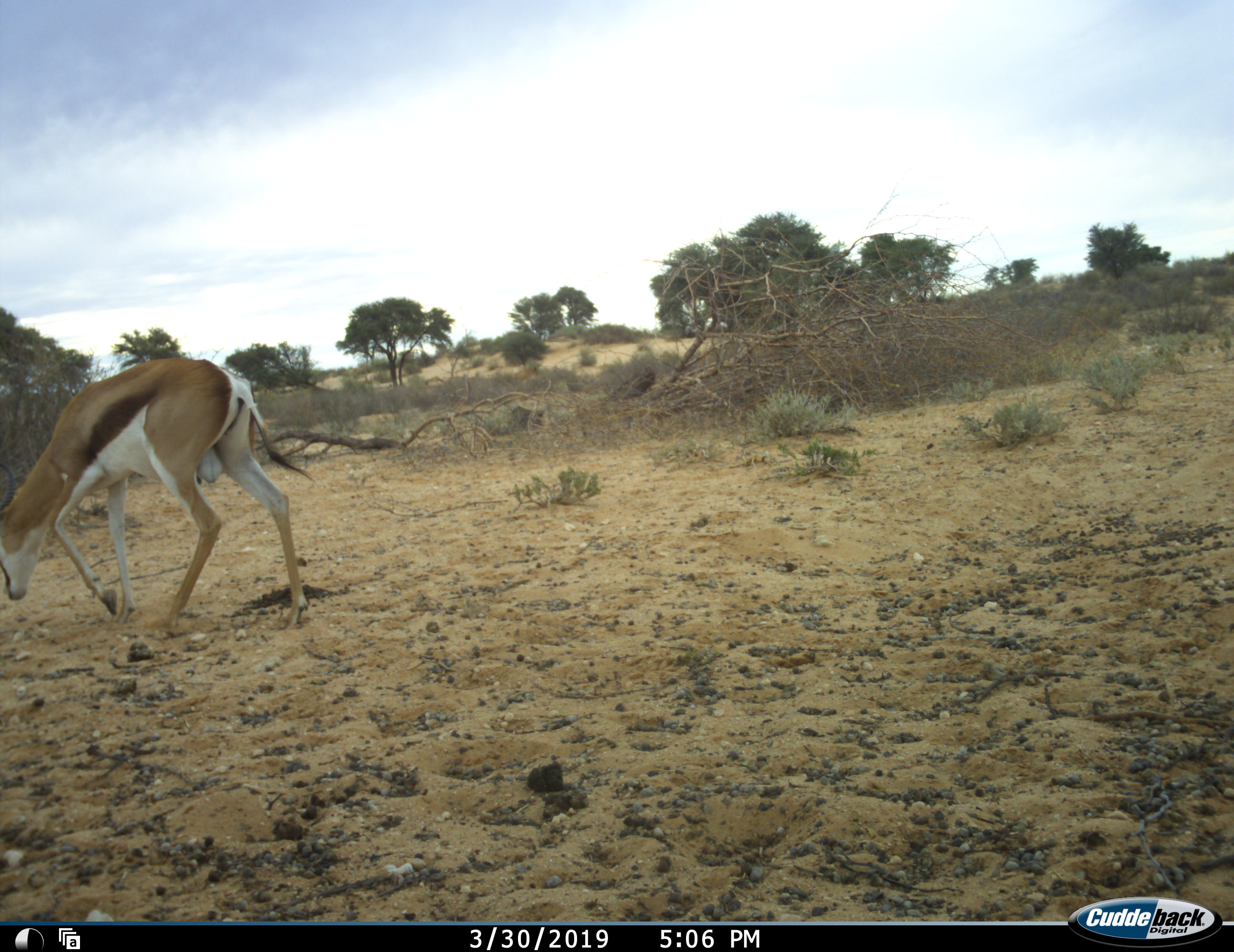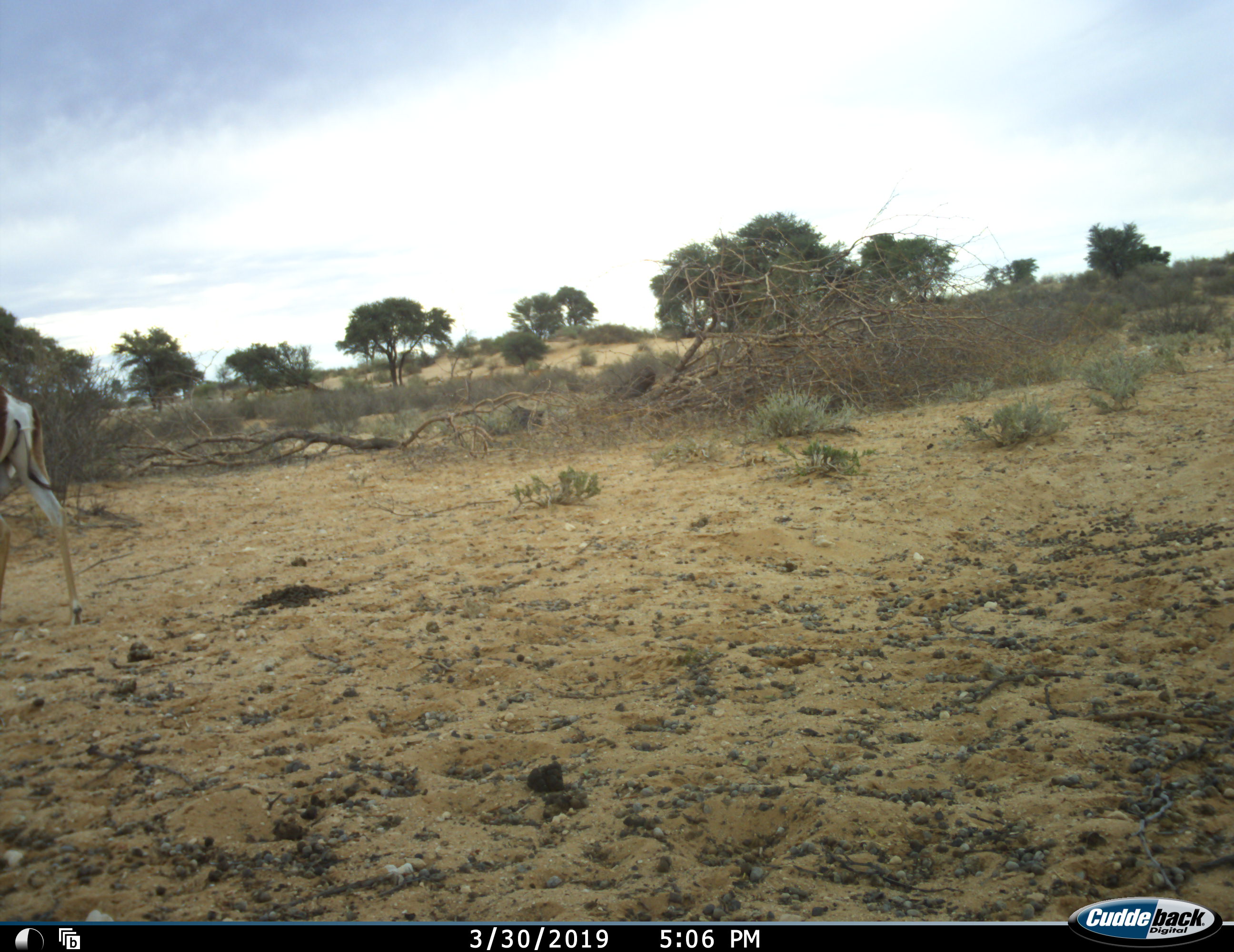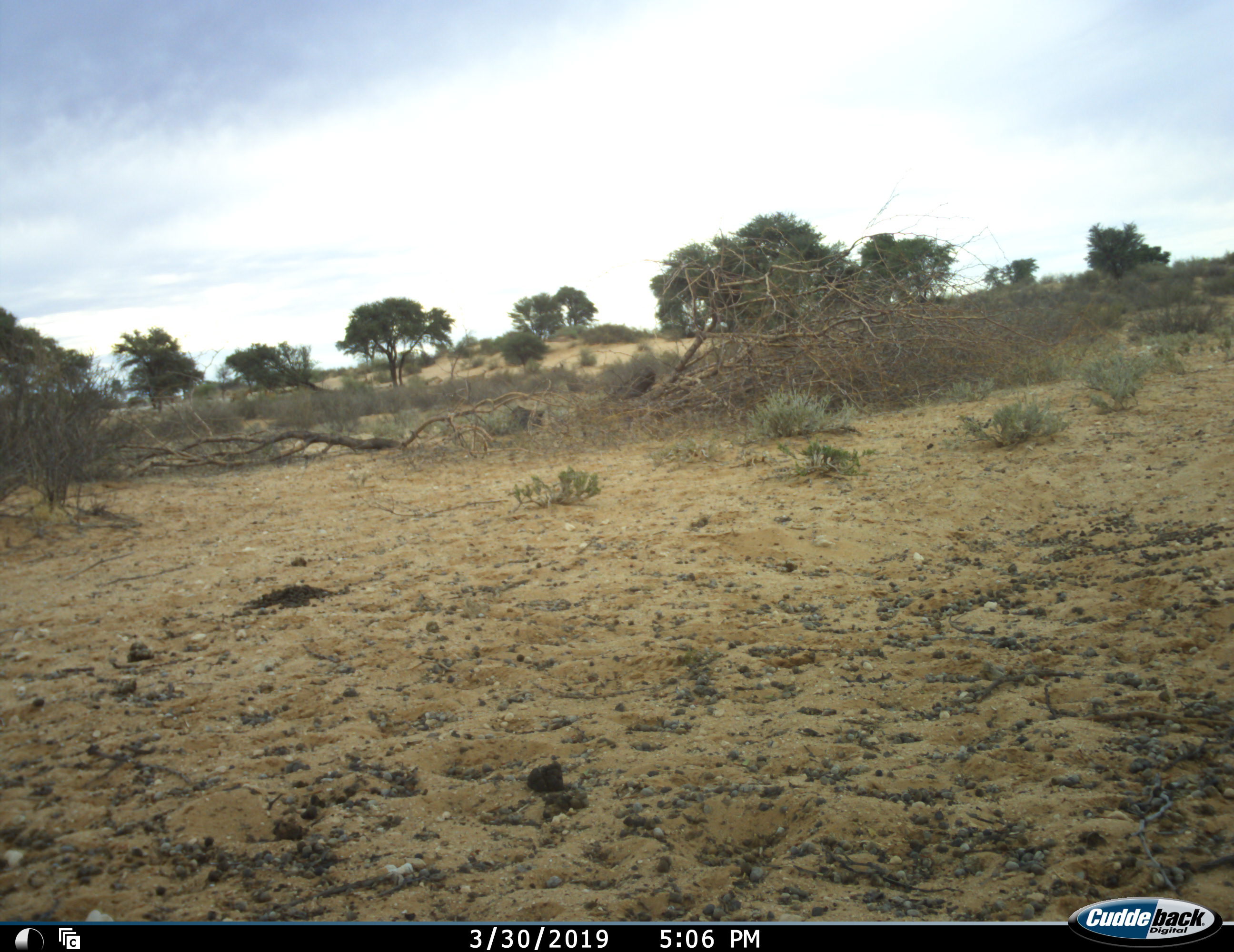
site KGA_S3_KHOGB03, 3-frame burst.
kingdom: Animalia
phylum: Chordata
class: Mammalia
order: Artiodactyla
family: Bovidae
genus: Antidorcas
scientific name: Antidorcas marsupialis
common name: springbok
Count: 1.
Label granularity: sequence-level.